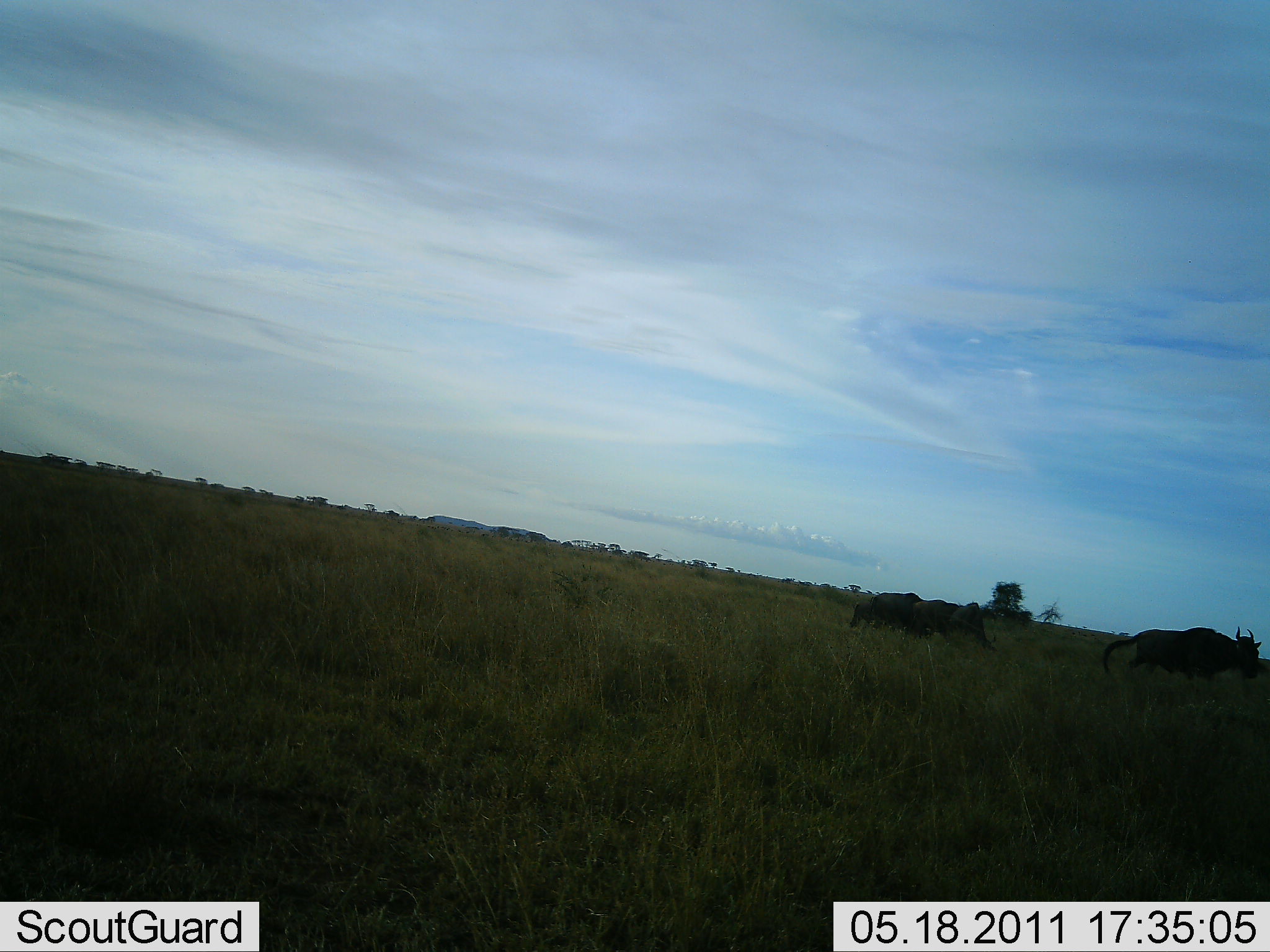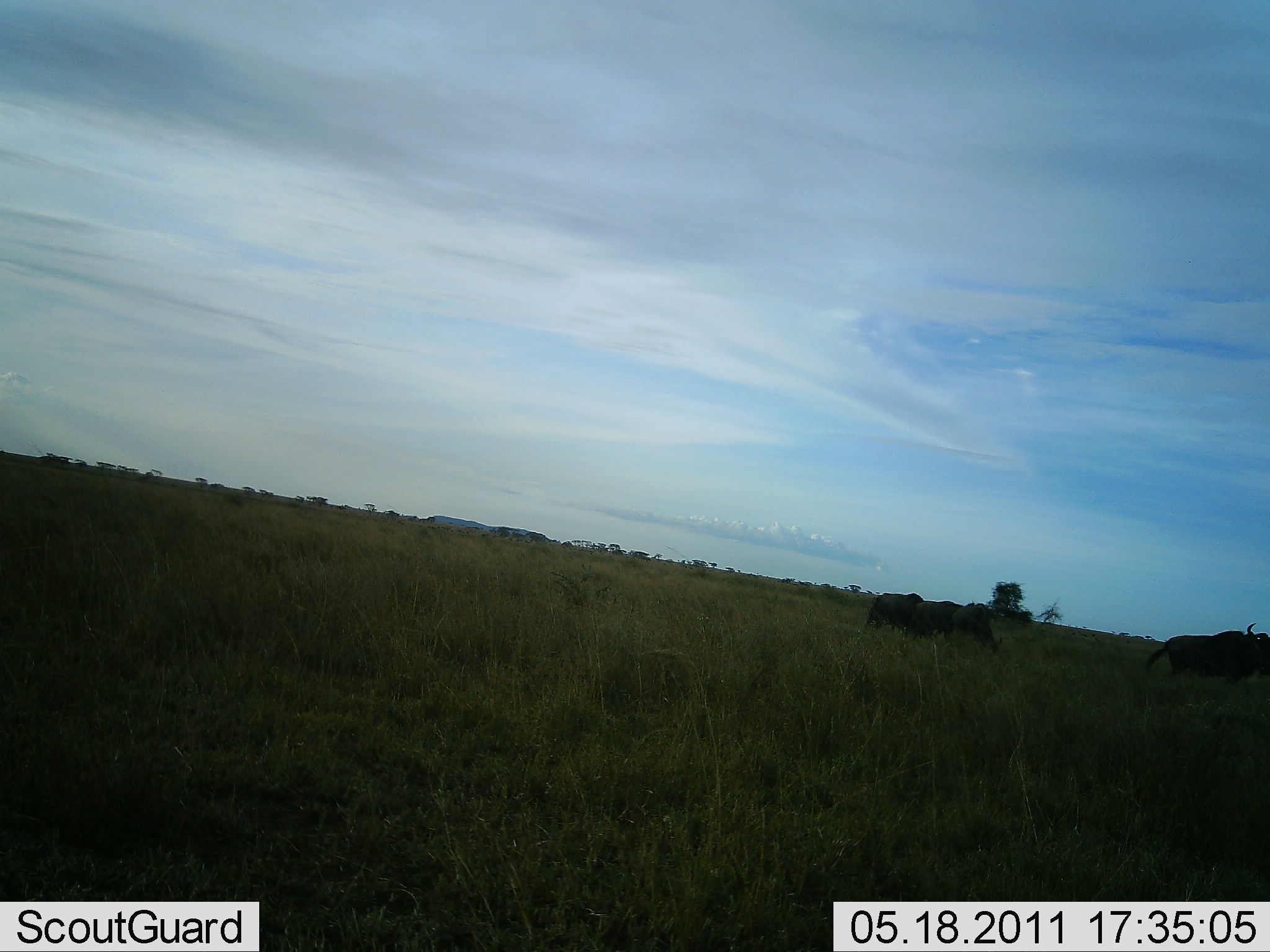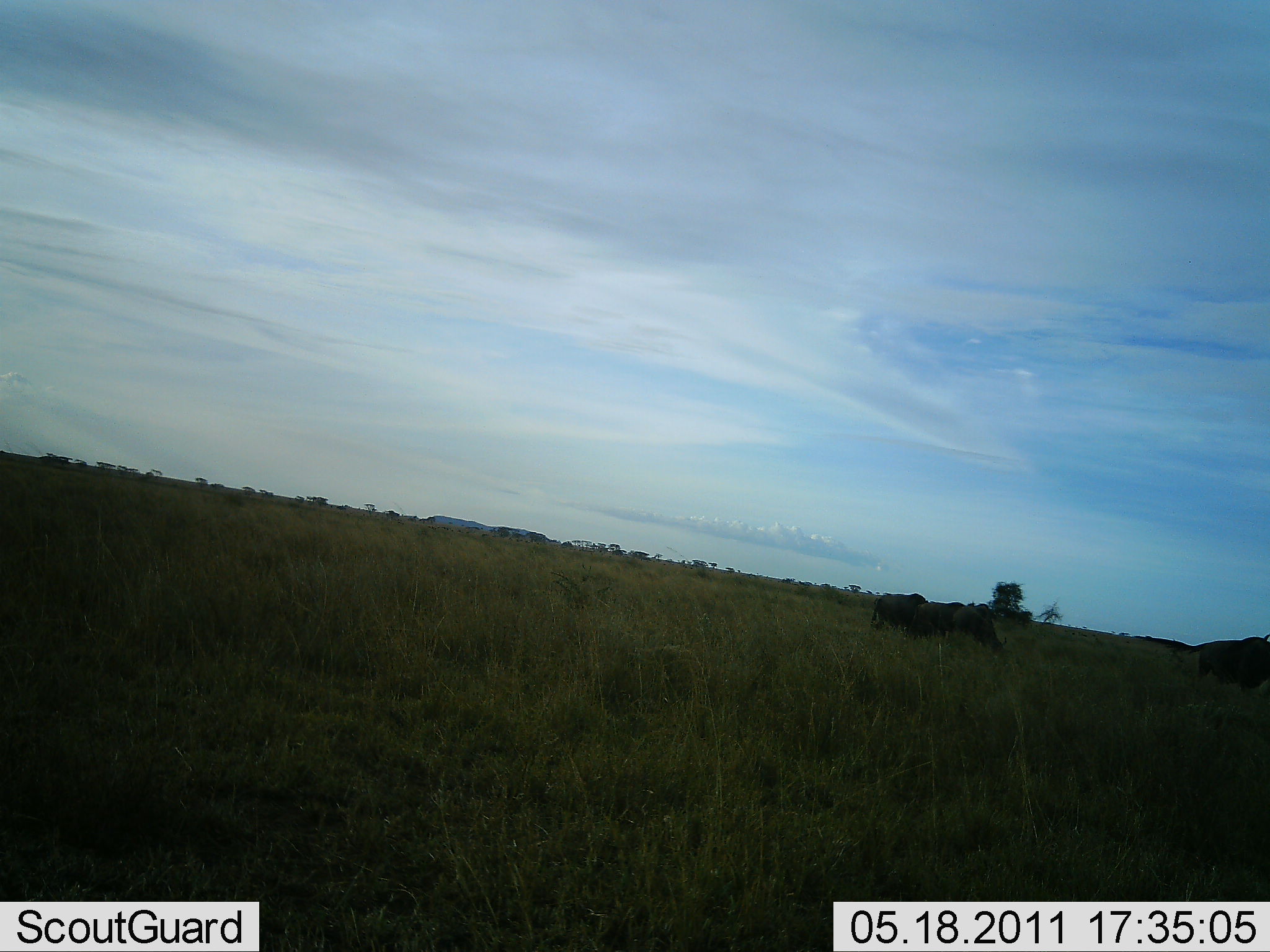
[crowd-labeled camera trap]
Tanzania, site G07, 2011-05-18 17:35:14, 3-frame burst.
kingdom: Animalia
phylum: Chordata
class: Mammalia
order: Artiodactyla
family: Bovidae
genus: Connochaetes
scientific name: Connochaetes taurinus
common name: blue wildebeest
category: wildebeest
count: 3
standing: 0%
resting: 0%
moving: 83%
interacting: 0%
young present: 0%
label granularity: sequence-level